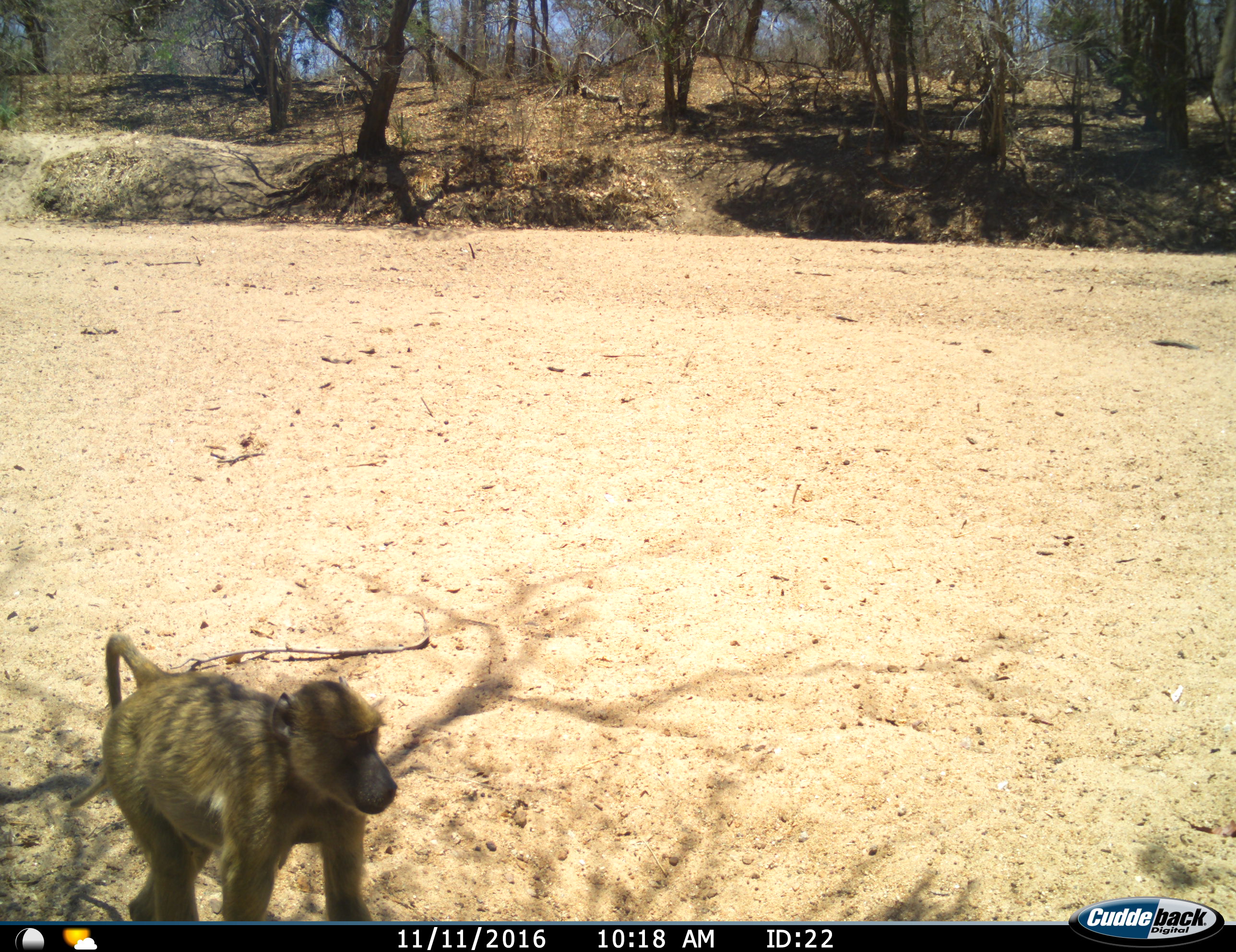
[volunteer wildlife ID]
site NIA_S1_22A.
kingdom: Animalia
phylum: Chordata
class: Mammalia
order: Primates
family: Cercopithecidae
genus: Papio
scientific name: Papio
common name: baboon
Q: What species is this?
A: Baboon (Papio).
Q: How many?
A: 1.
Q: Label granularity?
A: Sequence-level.